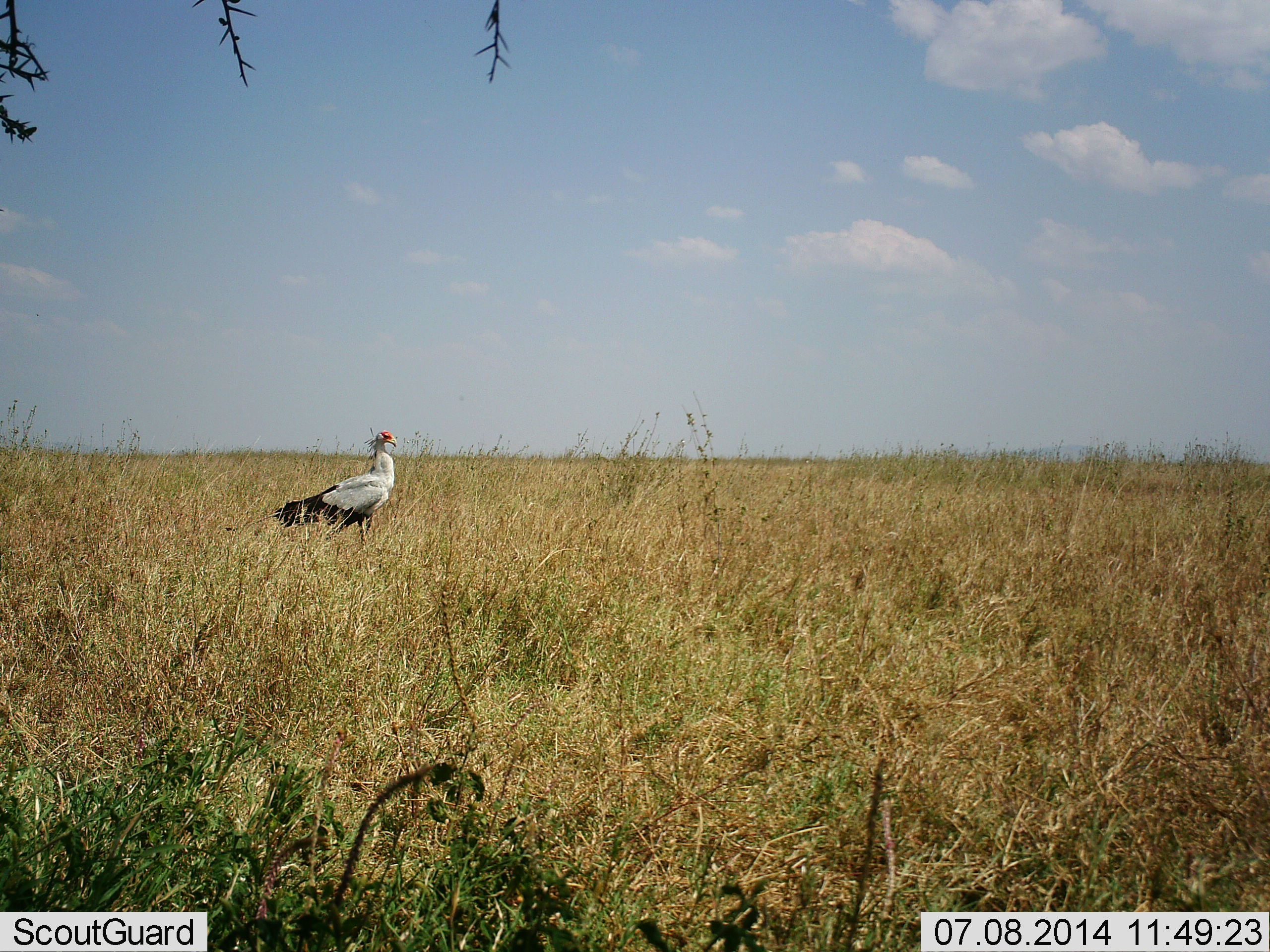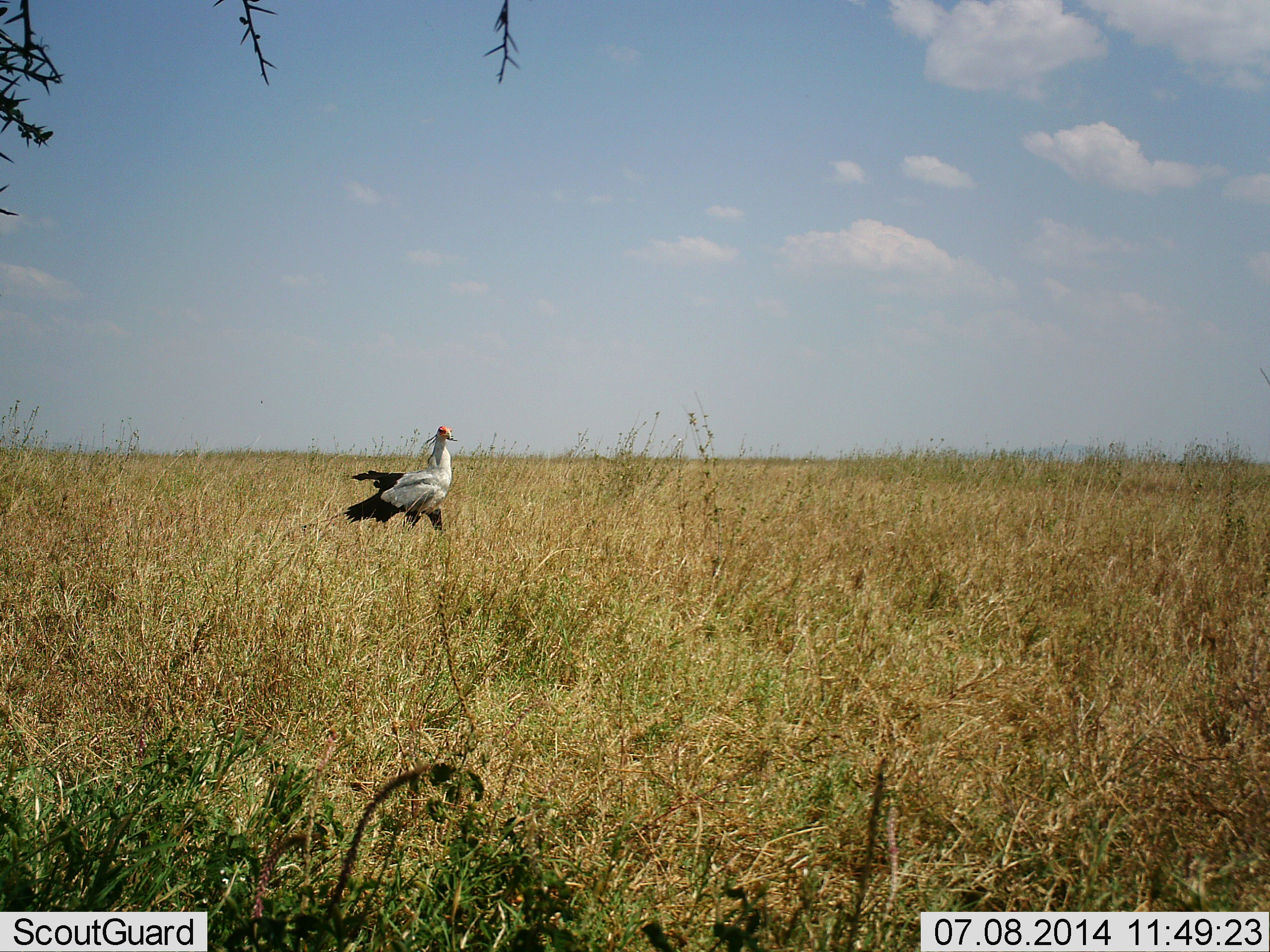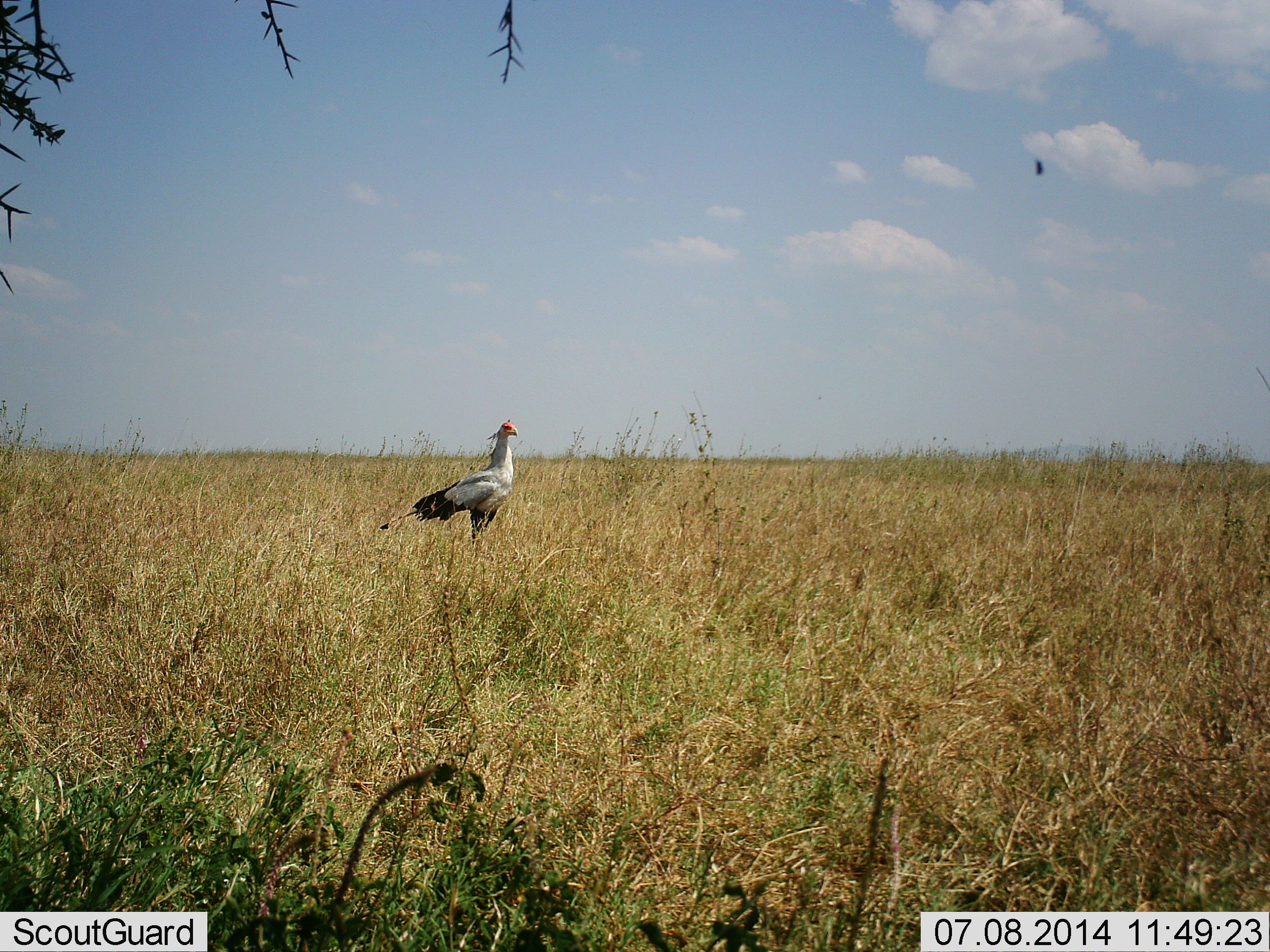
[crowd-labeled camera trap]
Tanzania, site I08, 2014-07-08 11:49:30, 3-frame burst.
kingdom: Animalia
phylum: Chordata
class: Aves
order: Accipitriformes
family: Sagittariidae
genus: Sagittarius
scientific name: Sagittarius serpentarius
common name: secretary bird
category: secretarybird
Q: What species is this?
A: Secretarybird (secretary bird) (Sagittarius serpentarius).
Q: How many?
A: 1.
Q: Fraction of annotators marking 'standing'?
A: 6%.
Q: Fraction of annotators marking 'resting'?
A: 0%.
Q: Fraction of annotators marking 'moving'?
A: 94%.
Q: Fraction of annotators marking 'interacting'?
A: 0%.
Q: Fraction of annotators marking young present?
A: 0%.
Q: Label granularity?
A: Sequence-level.